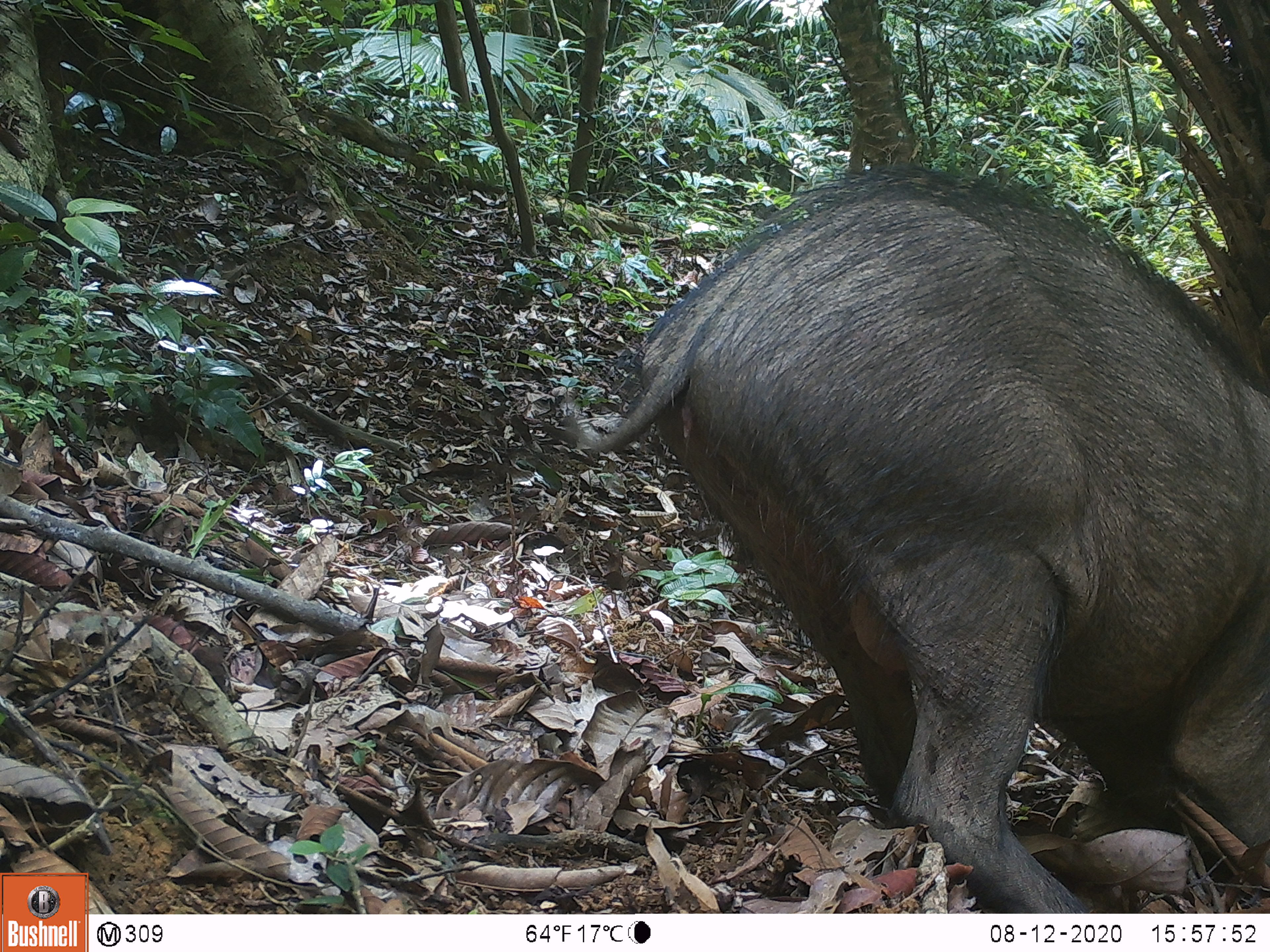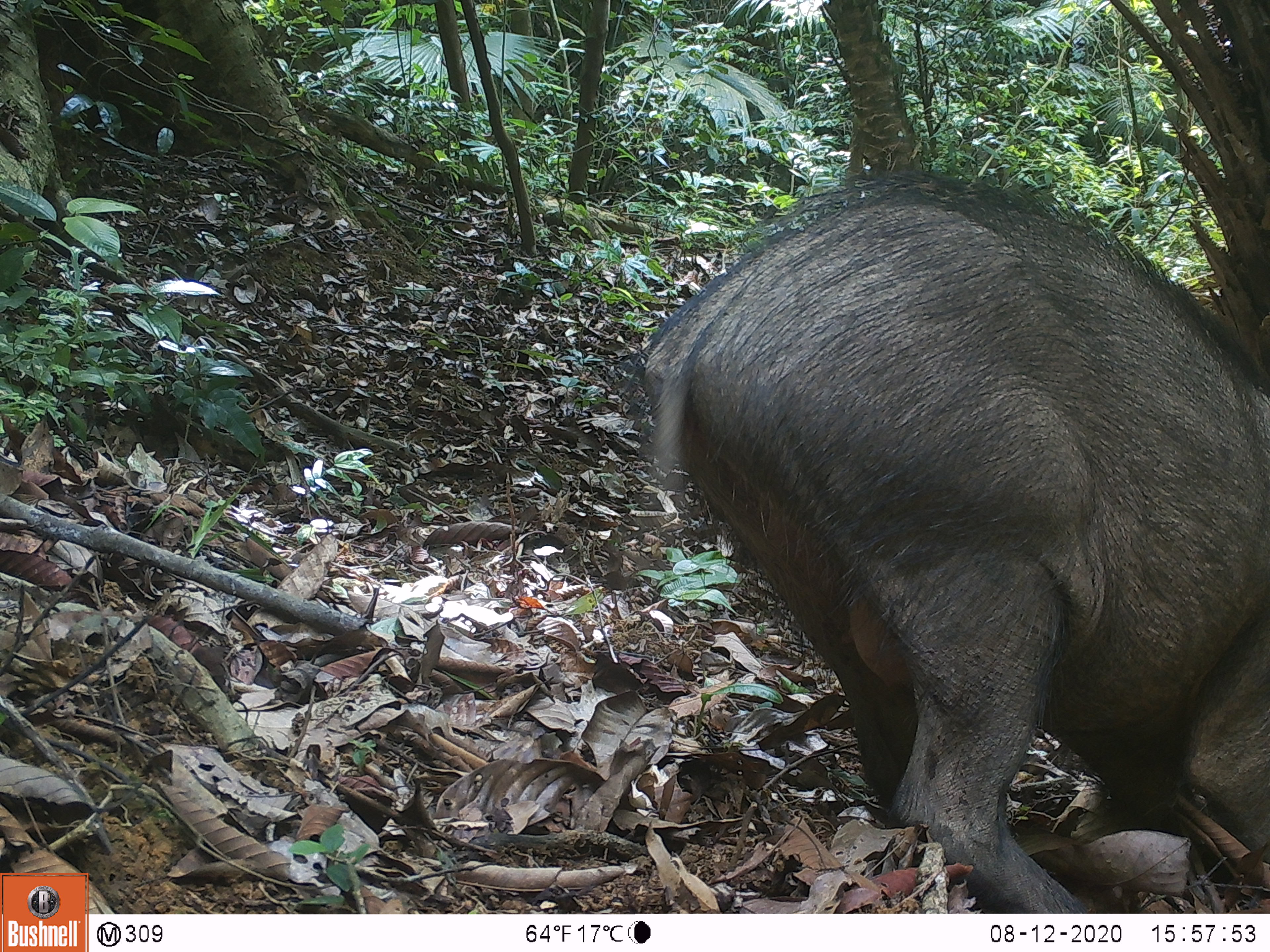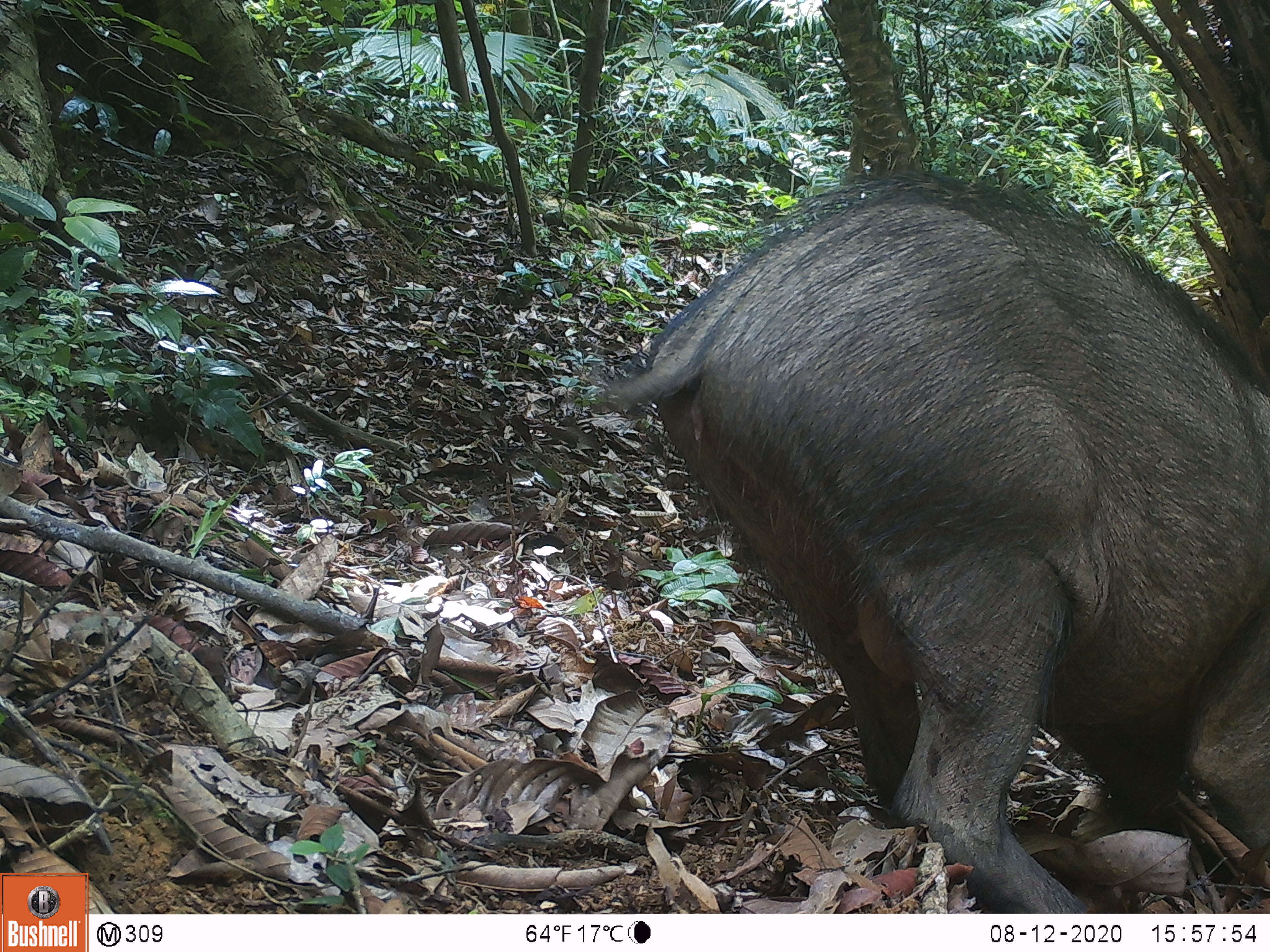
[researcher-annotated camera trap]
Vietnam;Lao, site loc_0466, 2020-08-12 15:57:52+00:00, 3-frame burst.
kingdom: Animalia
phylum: Chordata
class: Mammalia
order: Artiodactyla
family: Suidae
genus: Sus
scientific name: Sus scrofa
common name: eurasian wild pig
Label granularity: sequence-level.